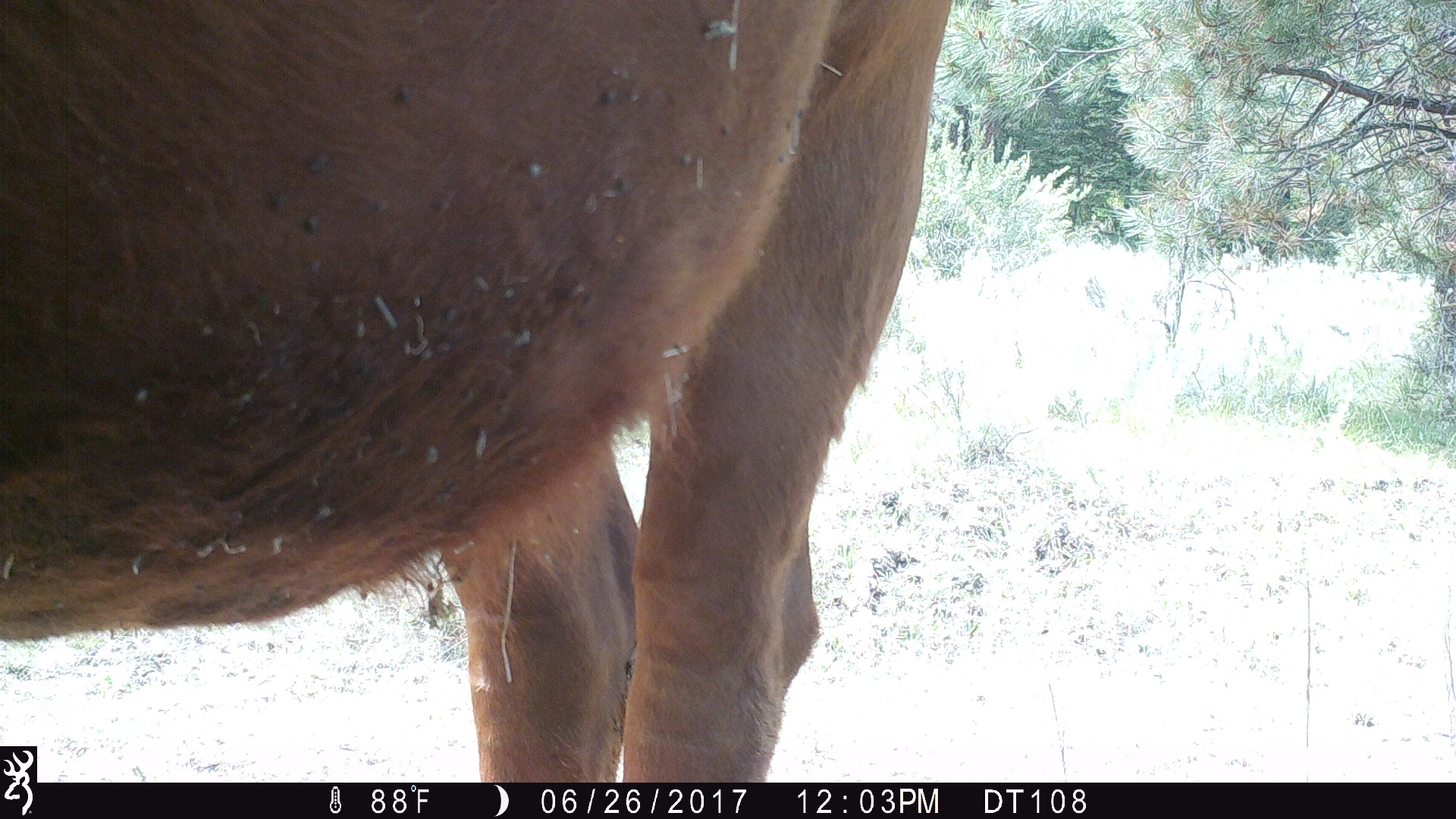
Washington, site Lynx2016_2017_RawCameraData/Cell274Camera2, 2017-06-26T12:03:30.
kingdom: Animalia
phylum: Chordata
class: Mammalia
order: Artiodactyla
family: Bovidae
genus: Bos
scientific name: Bos taurus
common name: domestic cattle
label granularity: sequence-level